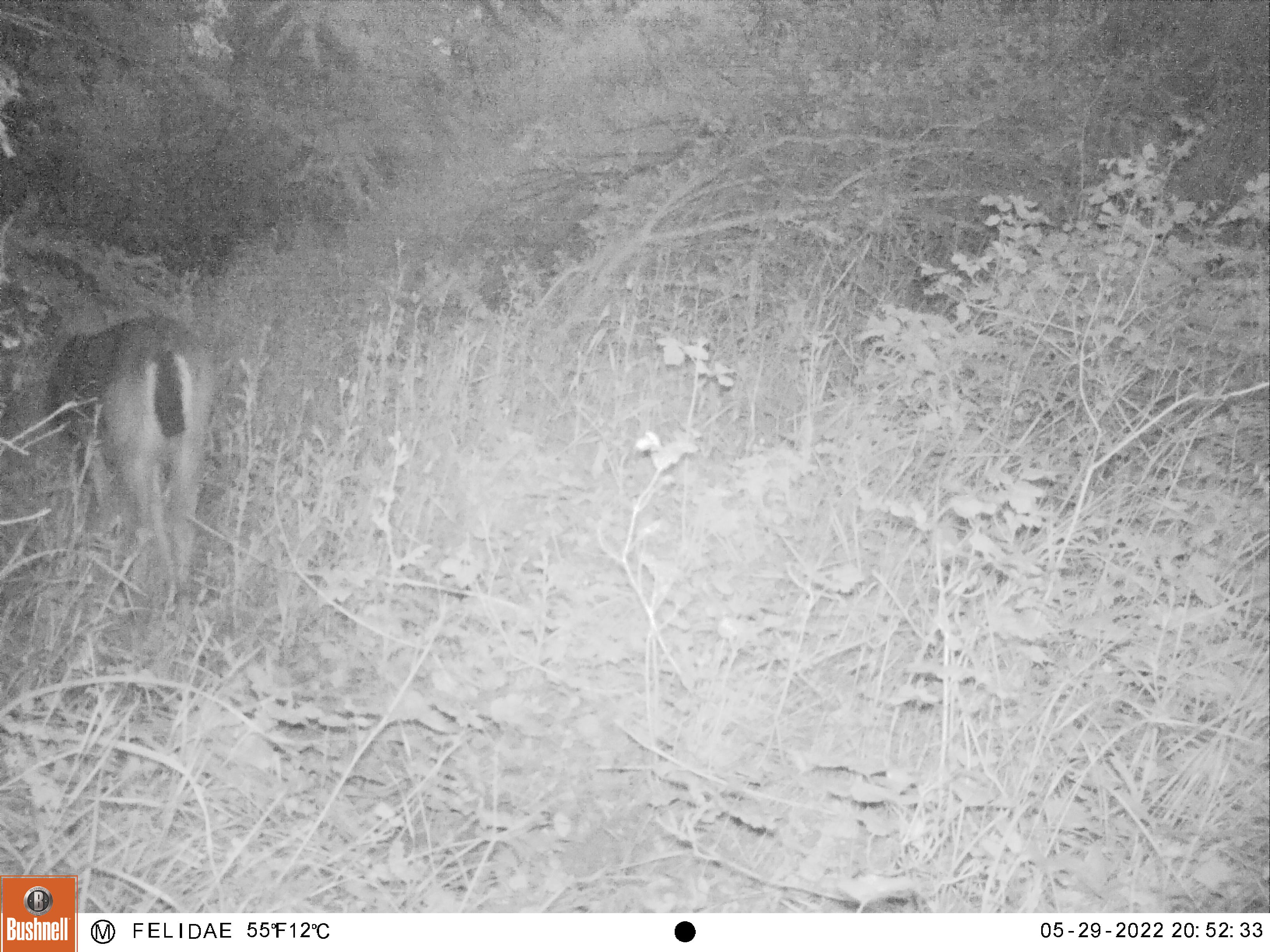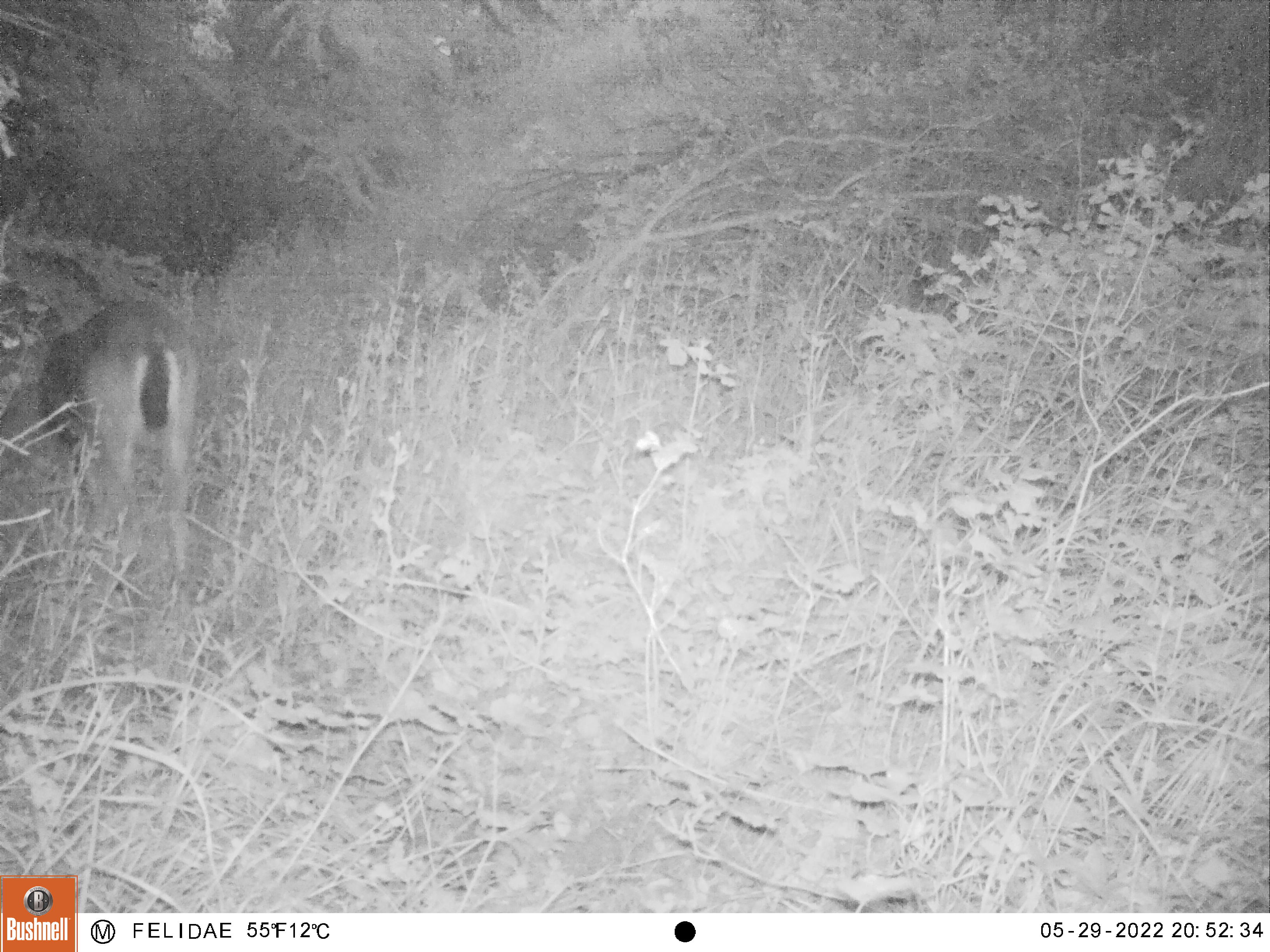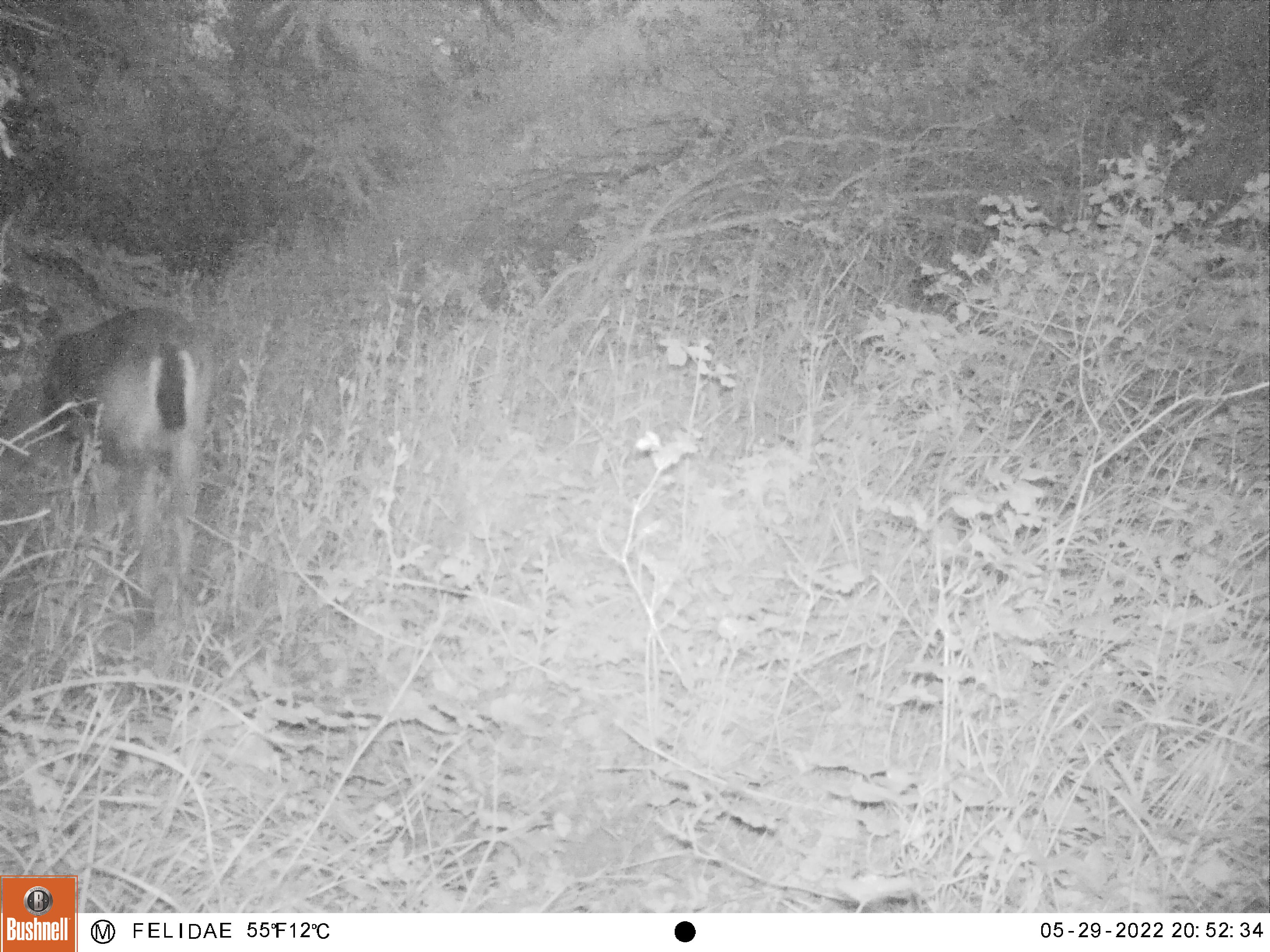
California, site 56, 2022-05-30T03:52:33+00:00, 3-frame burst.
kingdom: Animalia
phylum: Chordata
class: Mammalia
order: Artiodactyla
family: Cervidae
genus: Odocoileus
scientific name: Odocoileus hemionus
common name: mule deer